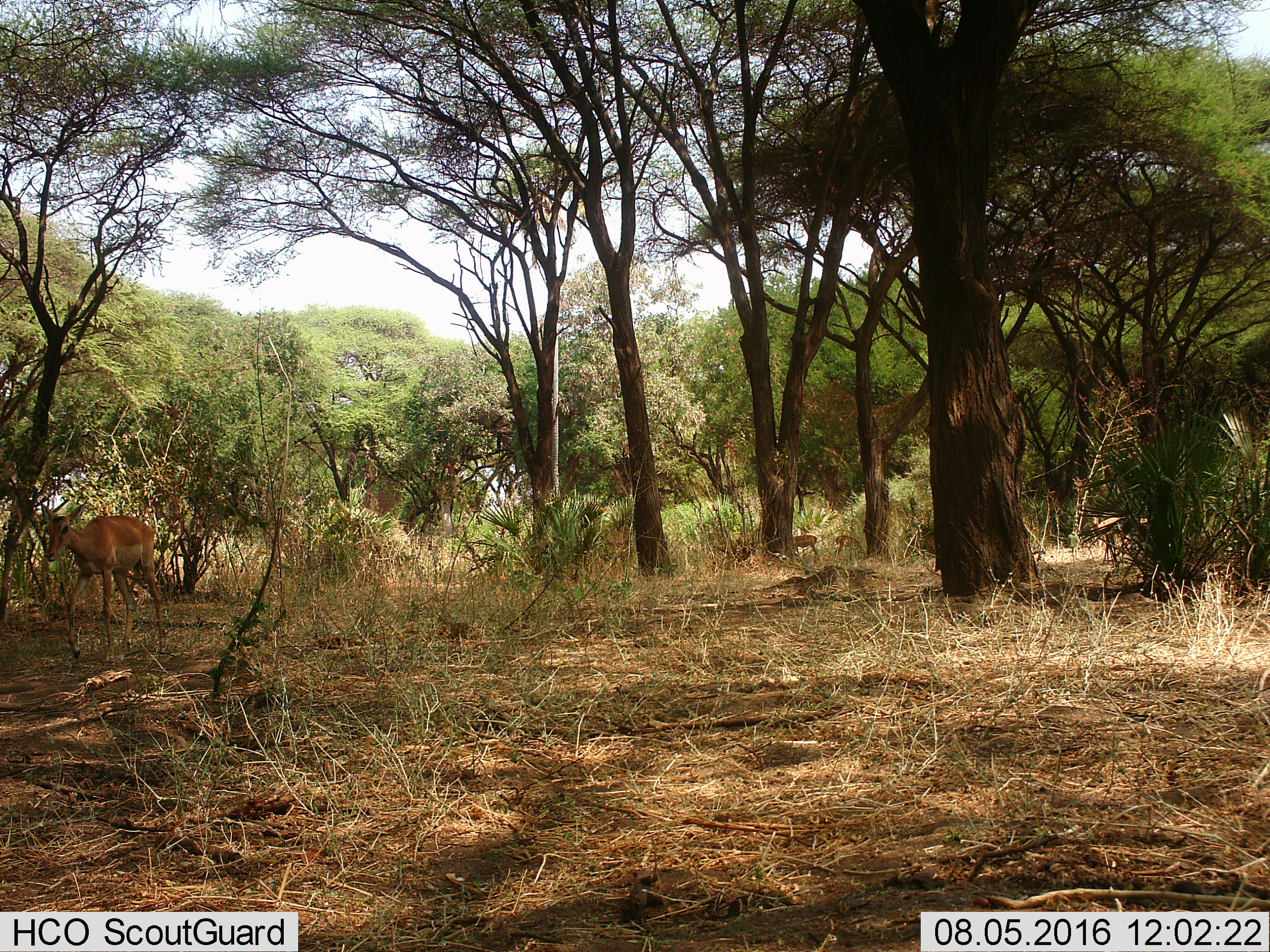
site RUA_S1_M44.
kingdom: Animalia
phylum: Chordata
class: Mammalia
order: Artiodactyla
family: Bovidae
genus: Aepyceros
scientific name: Aepyceros melampus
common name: impala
Impala (Aepyceros melampus), count 3. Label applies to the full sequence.